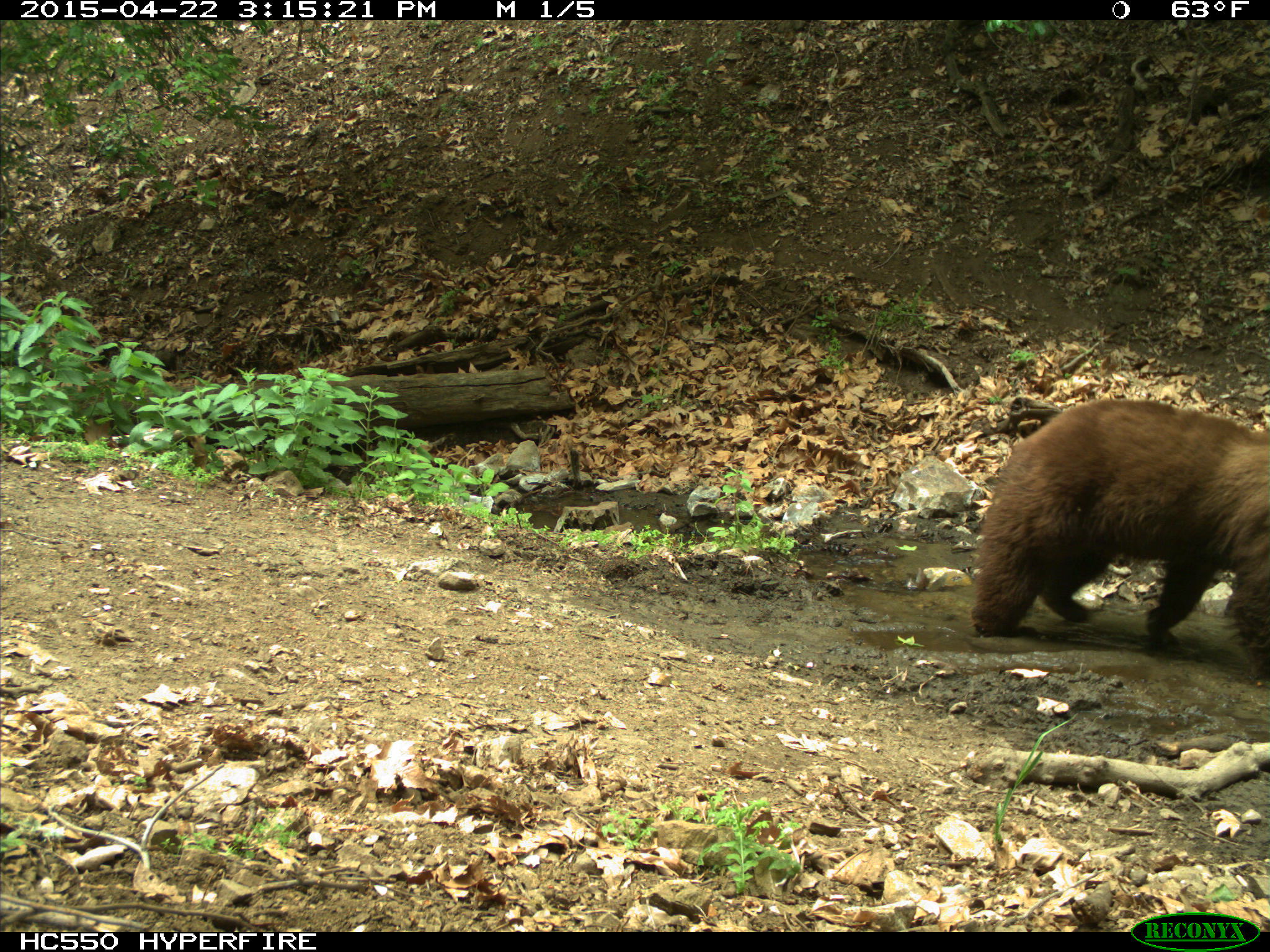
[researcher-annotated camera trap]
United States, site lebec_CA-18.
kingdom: Animalia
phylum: Chordata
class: Mammalia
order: Carnivora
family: Ursidae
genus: Ursus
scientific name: Ursus americanus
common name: american black bear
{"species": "Ursus americanus (american black bear)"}